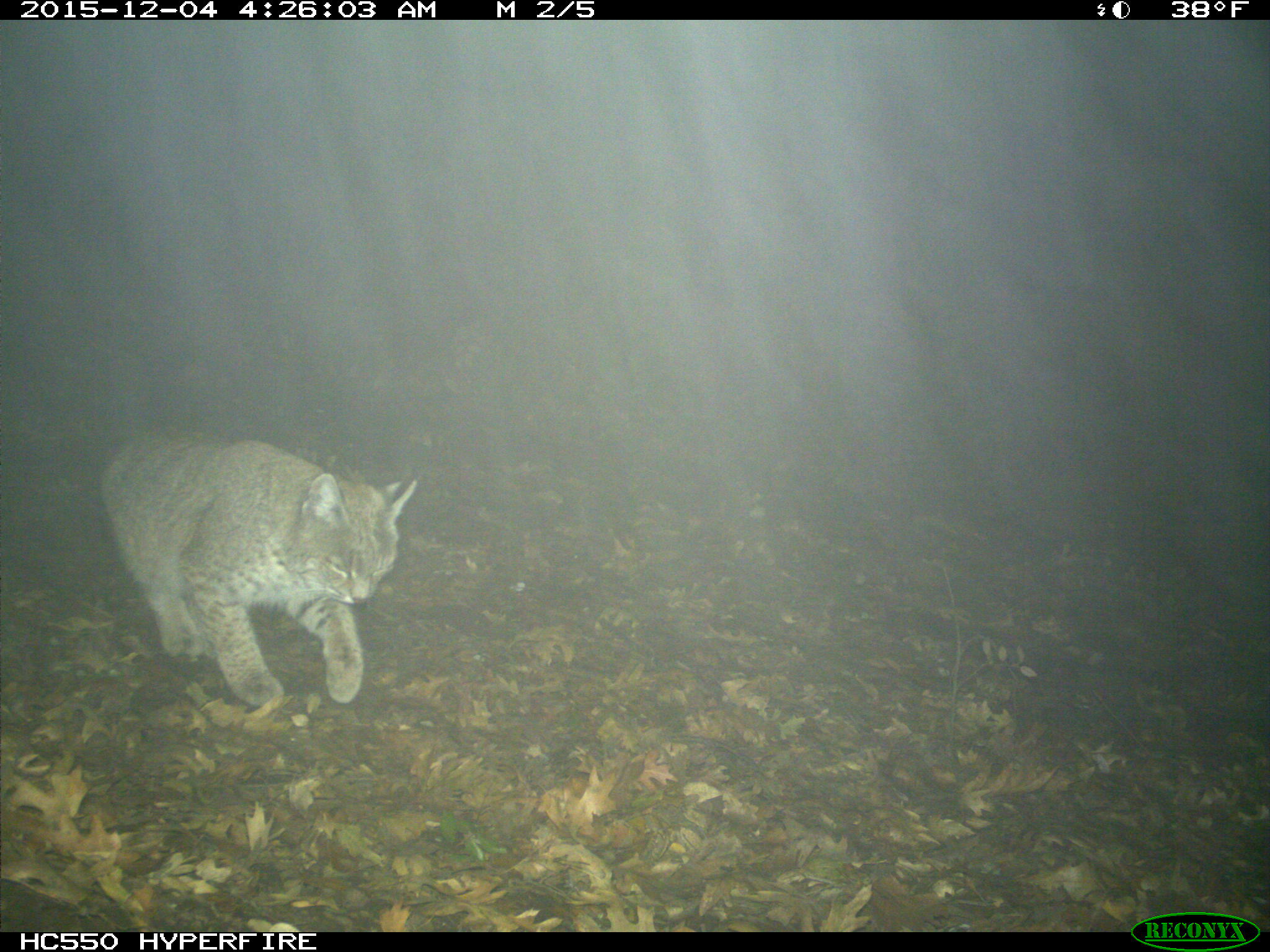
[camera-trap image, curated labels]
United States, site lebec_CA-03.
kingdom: Animalia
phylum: Chordata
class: Mammalia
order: Carnivora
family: Felidae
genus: Lynx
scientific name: Lynx rufus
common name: bobcat